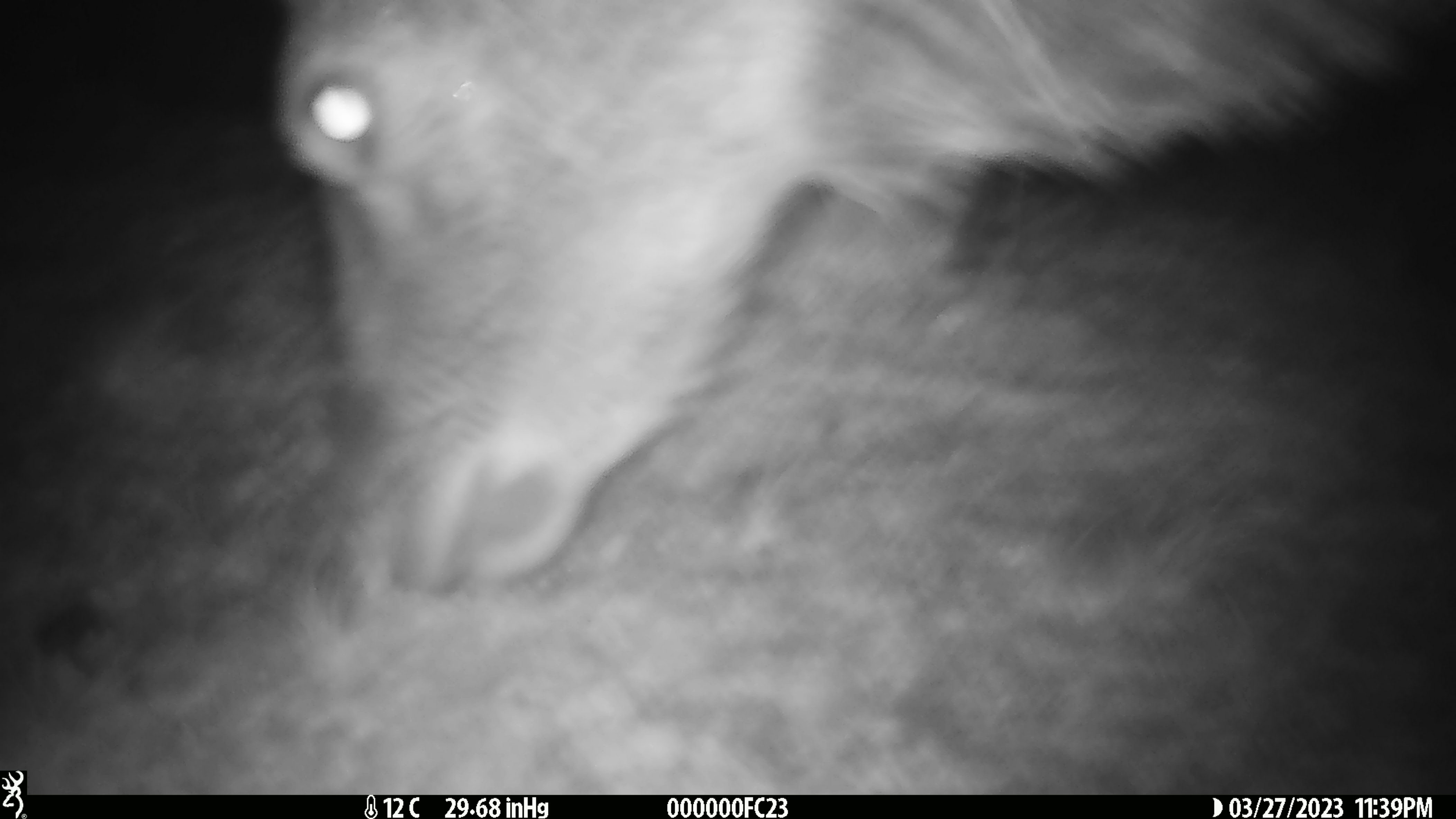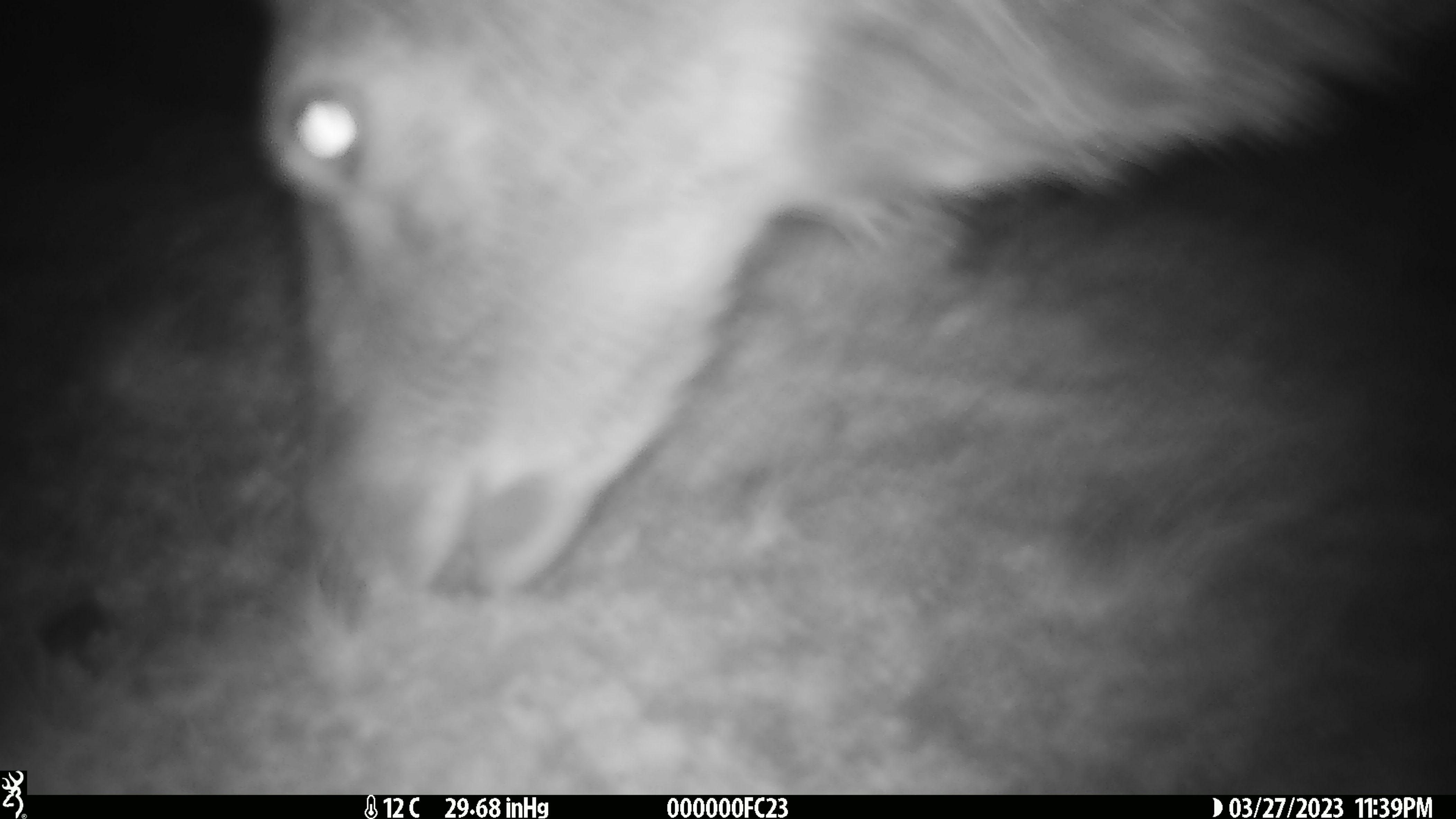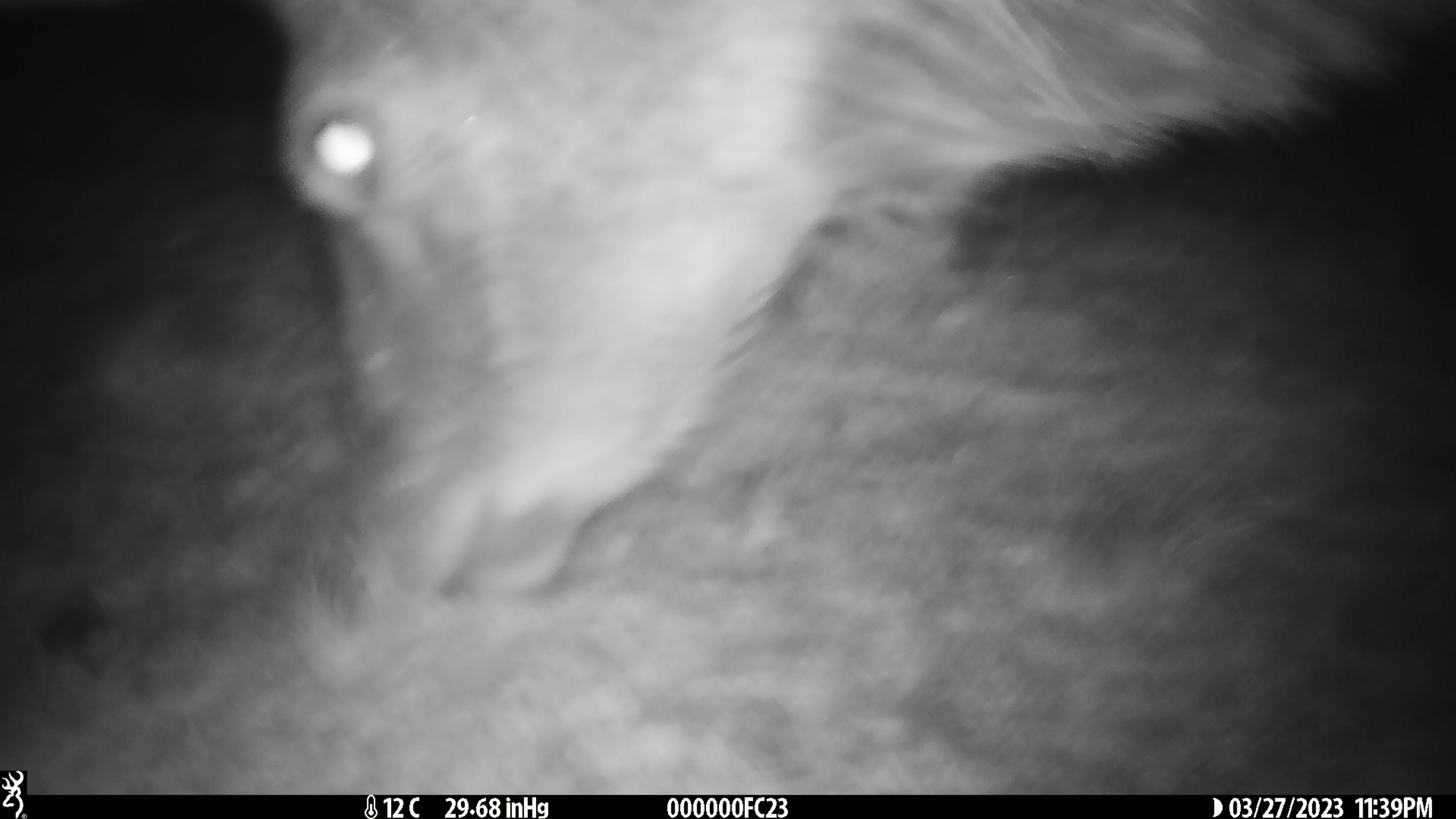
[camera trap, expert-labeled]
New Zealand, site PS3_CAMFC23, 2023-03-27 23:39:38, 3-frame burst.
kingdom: Animalia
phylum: Chordata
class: Mammalia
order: Artiodactyla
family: Cervidae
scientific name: Cervidae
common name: deer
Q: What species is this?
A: Deer (Cervidae).